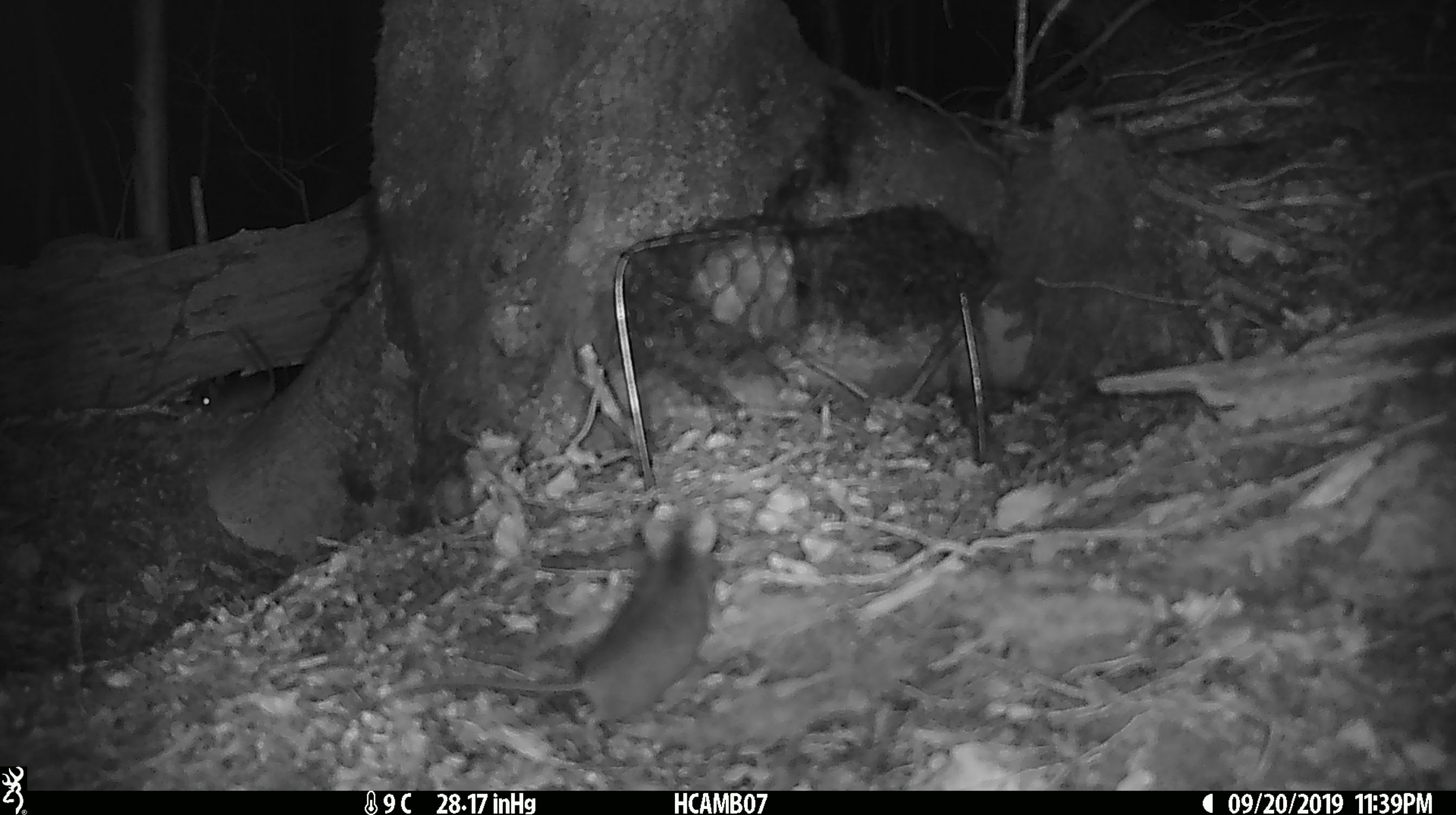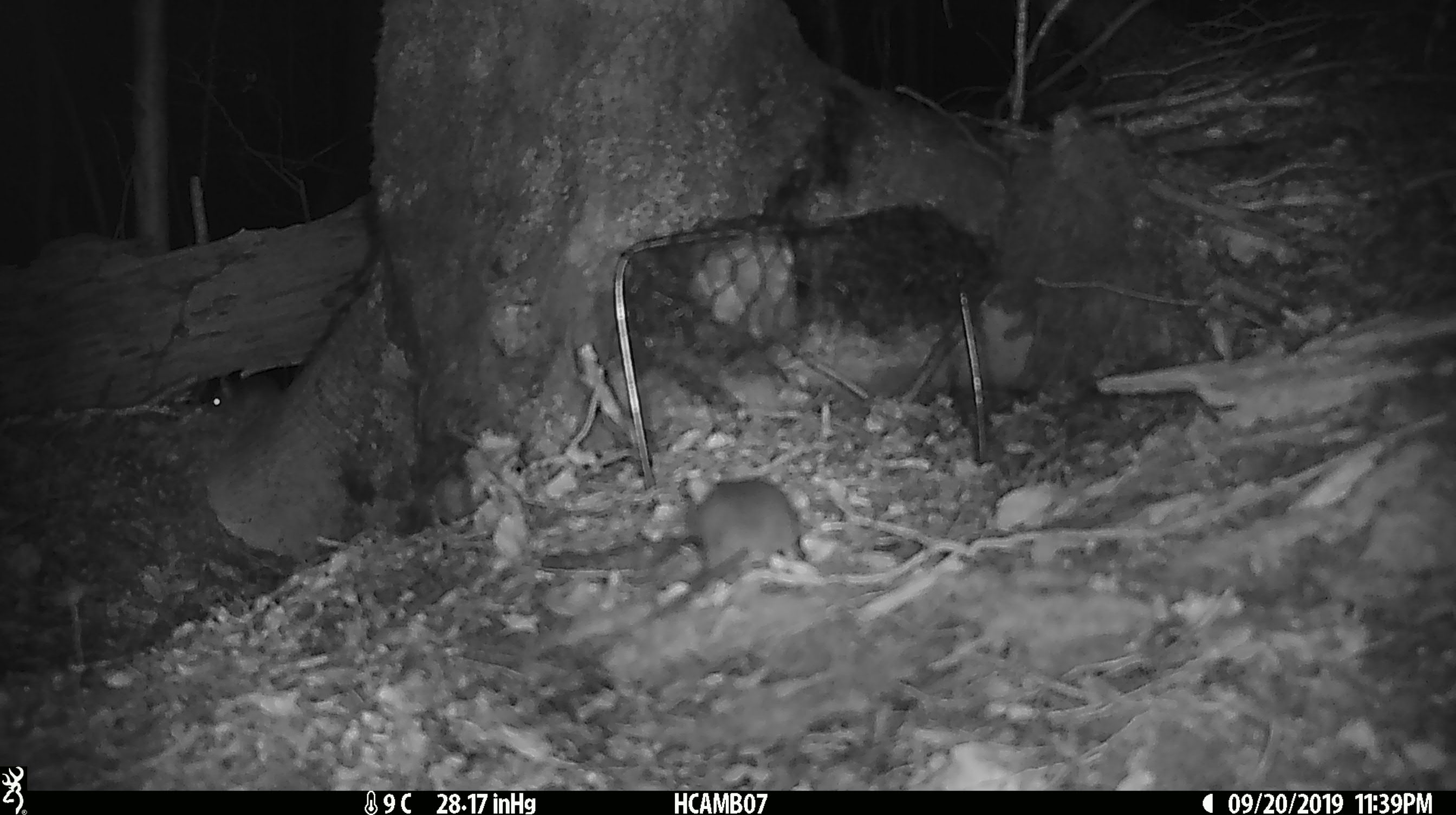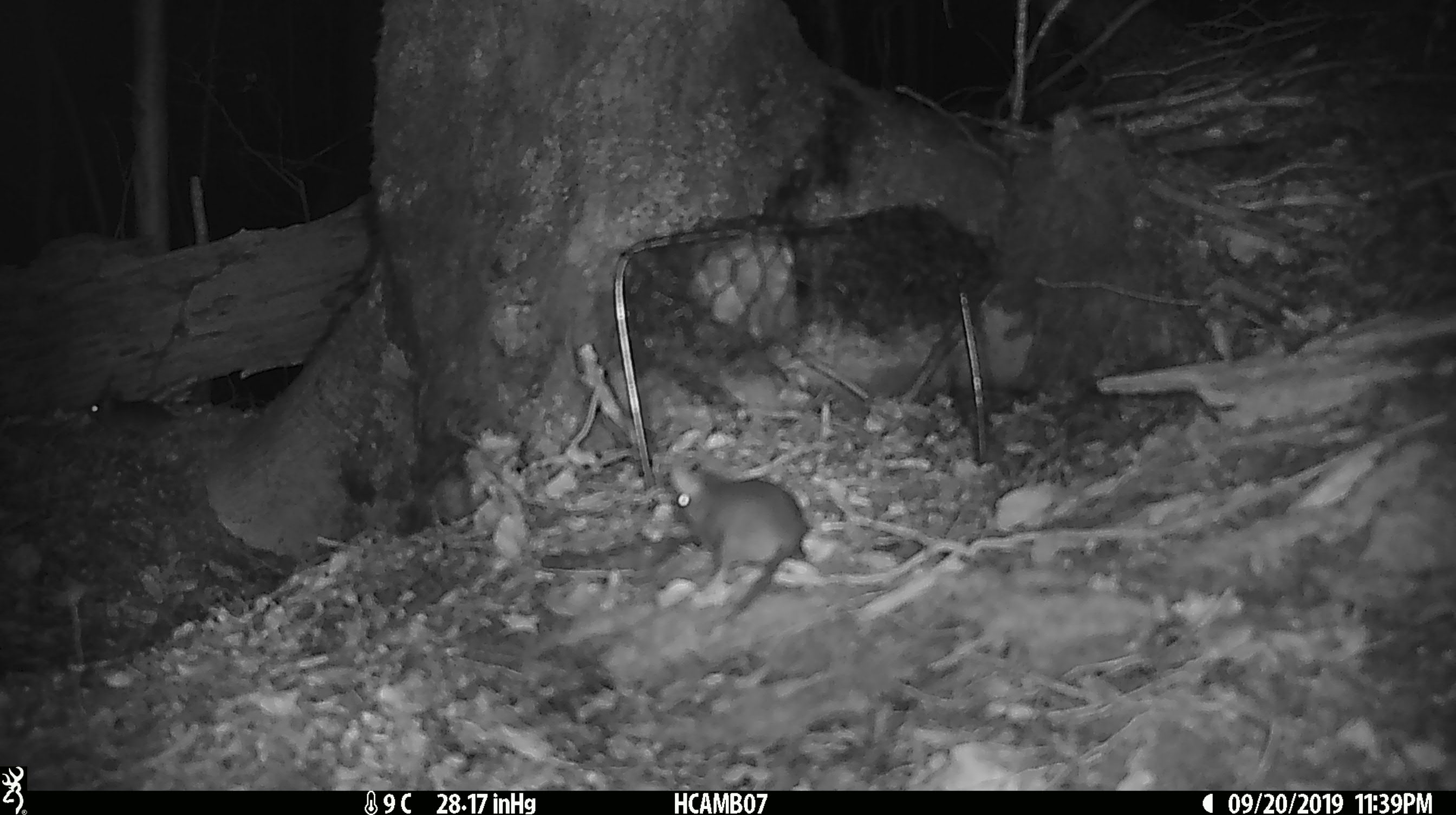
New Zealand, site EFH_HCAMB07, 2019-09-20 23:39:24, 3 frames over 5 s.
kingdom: Animalia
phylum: Chordata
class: Mammalia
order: Rodentia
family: Muridae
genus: Mus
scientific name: Mus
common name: mouse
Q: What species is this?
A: Mouse (Mus).